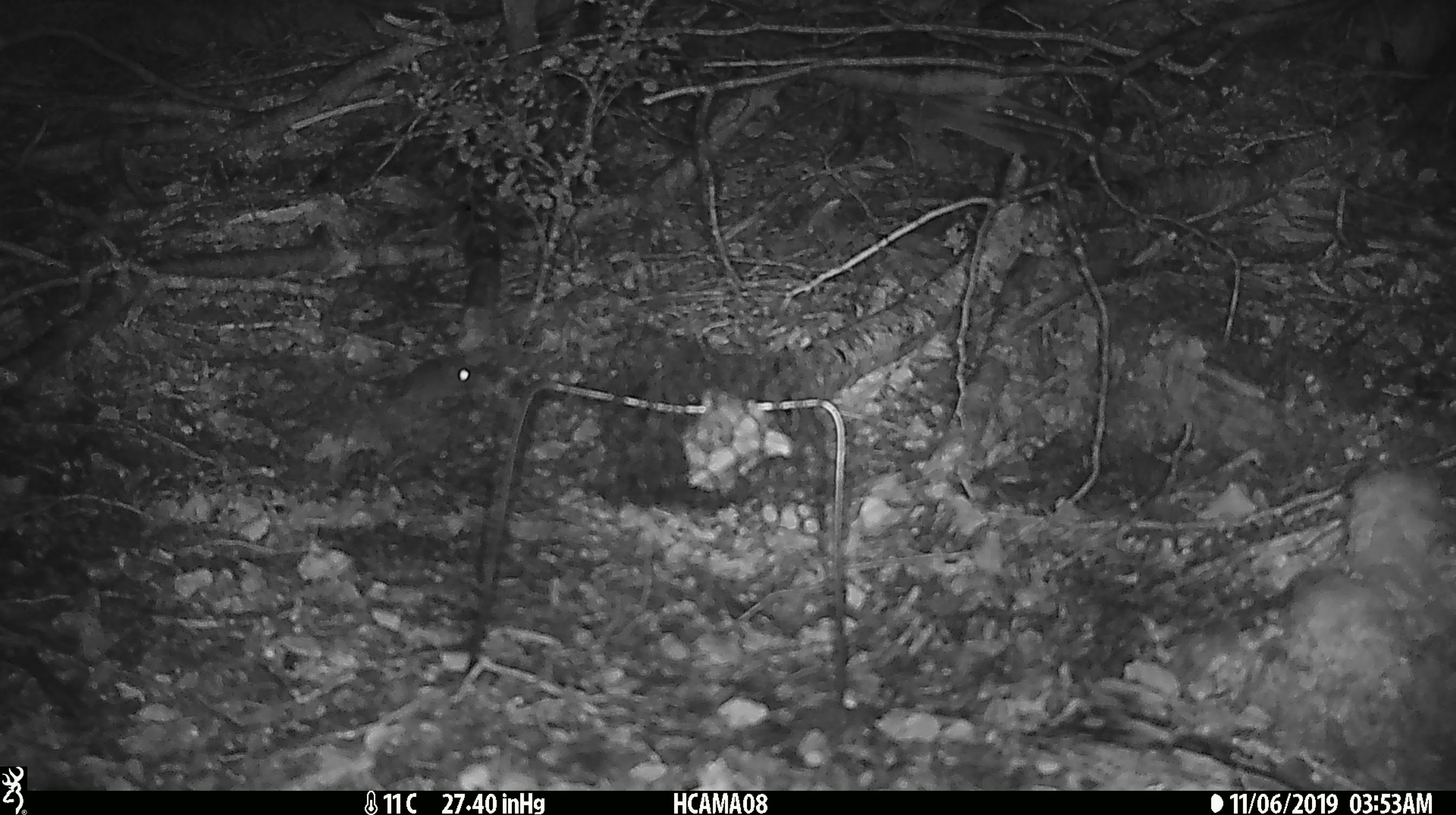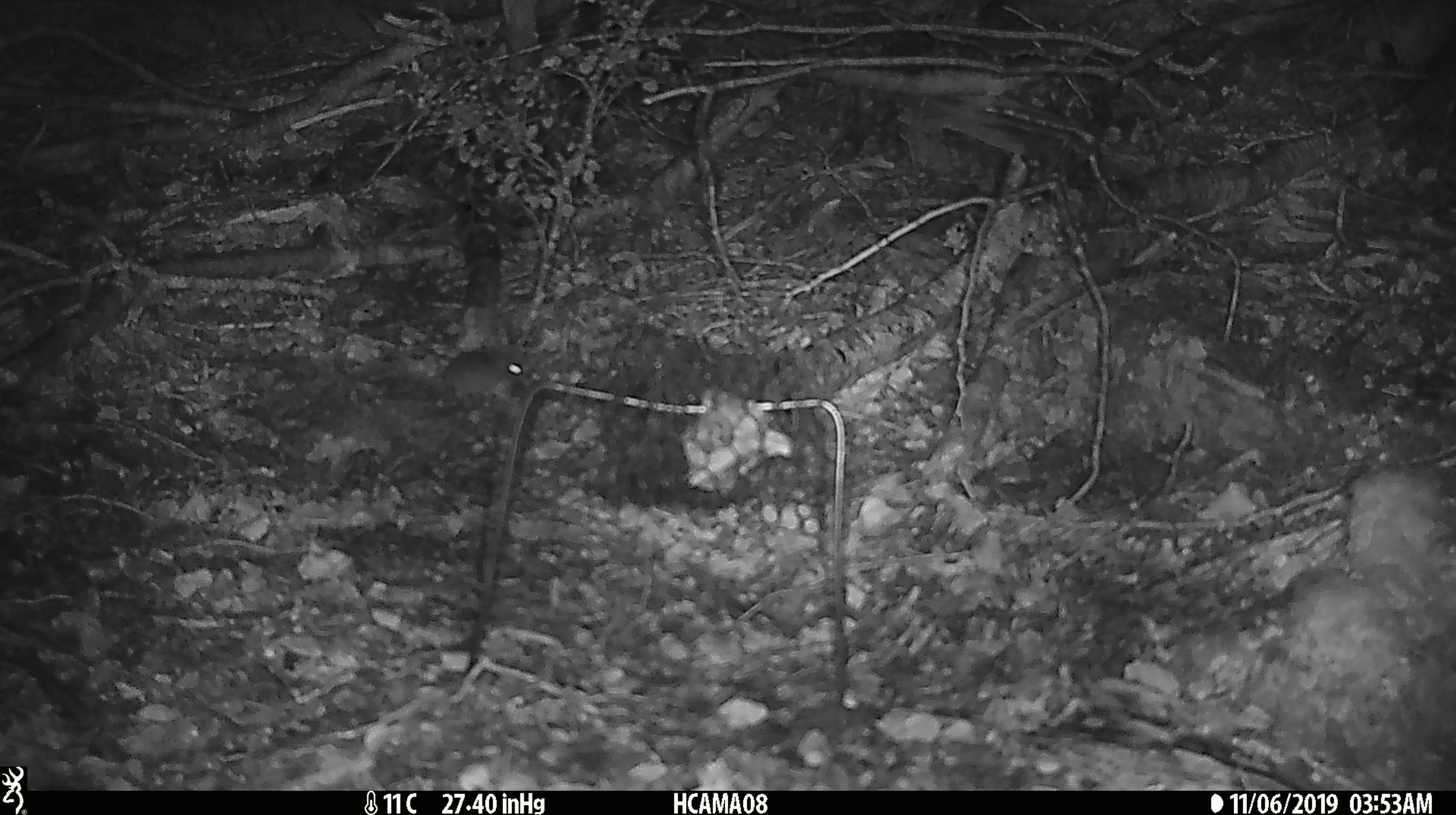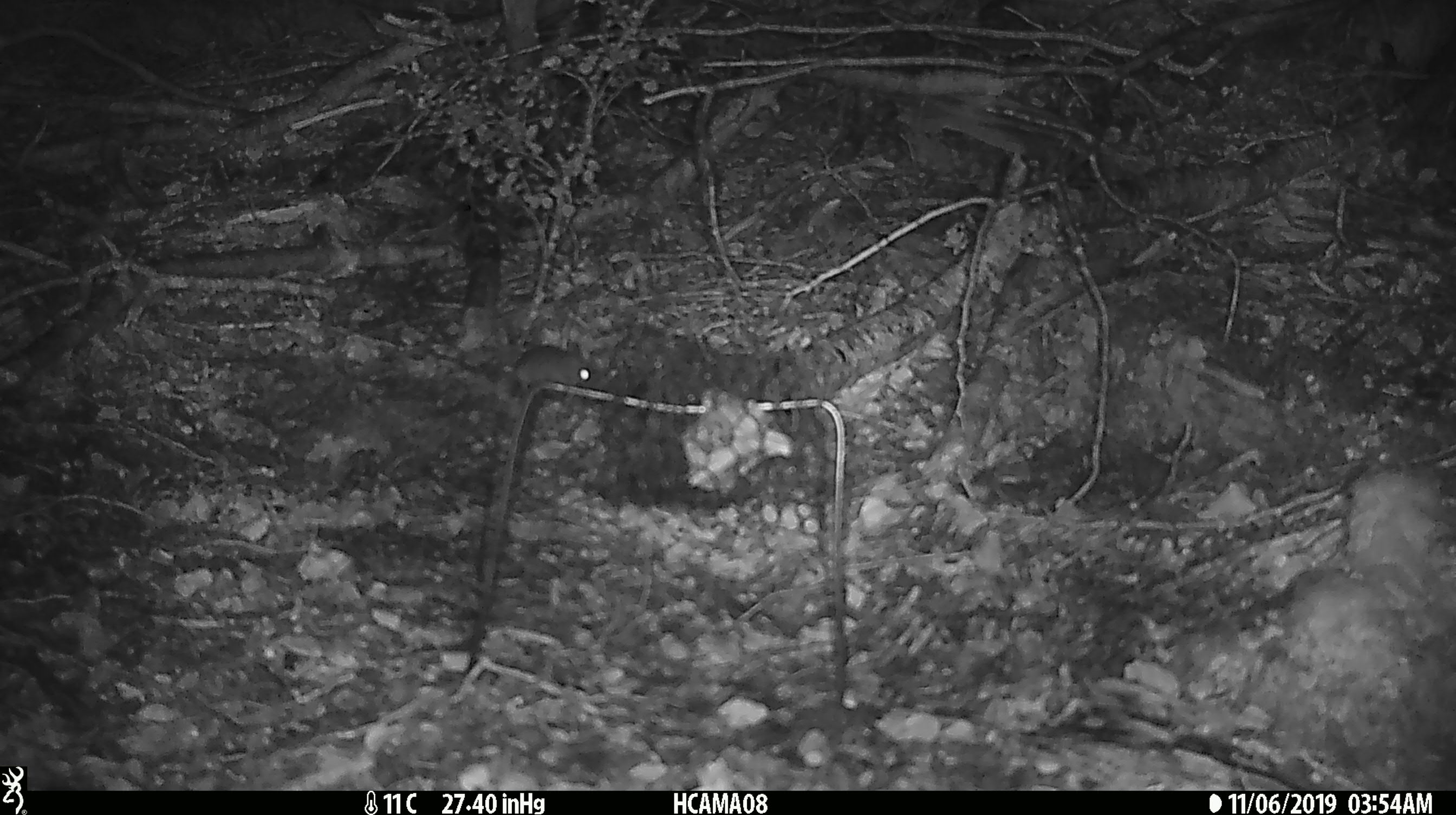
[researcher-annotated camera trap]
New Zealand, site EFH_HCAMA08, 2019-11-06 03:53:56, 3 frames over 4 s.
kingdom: Animalia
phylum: Chordata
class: Mammalia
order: Rodentia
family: Muridae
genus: Mus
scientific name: Mus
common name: mouse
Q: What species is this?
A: Mouse (Mus).